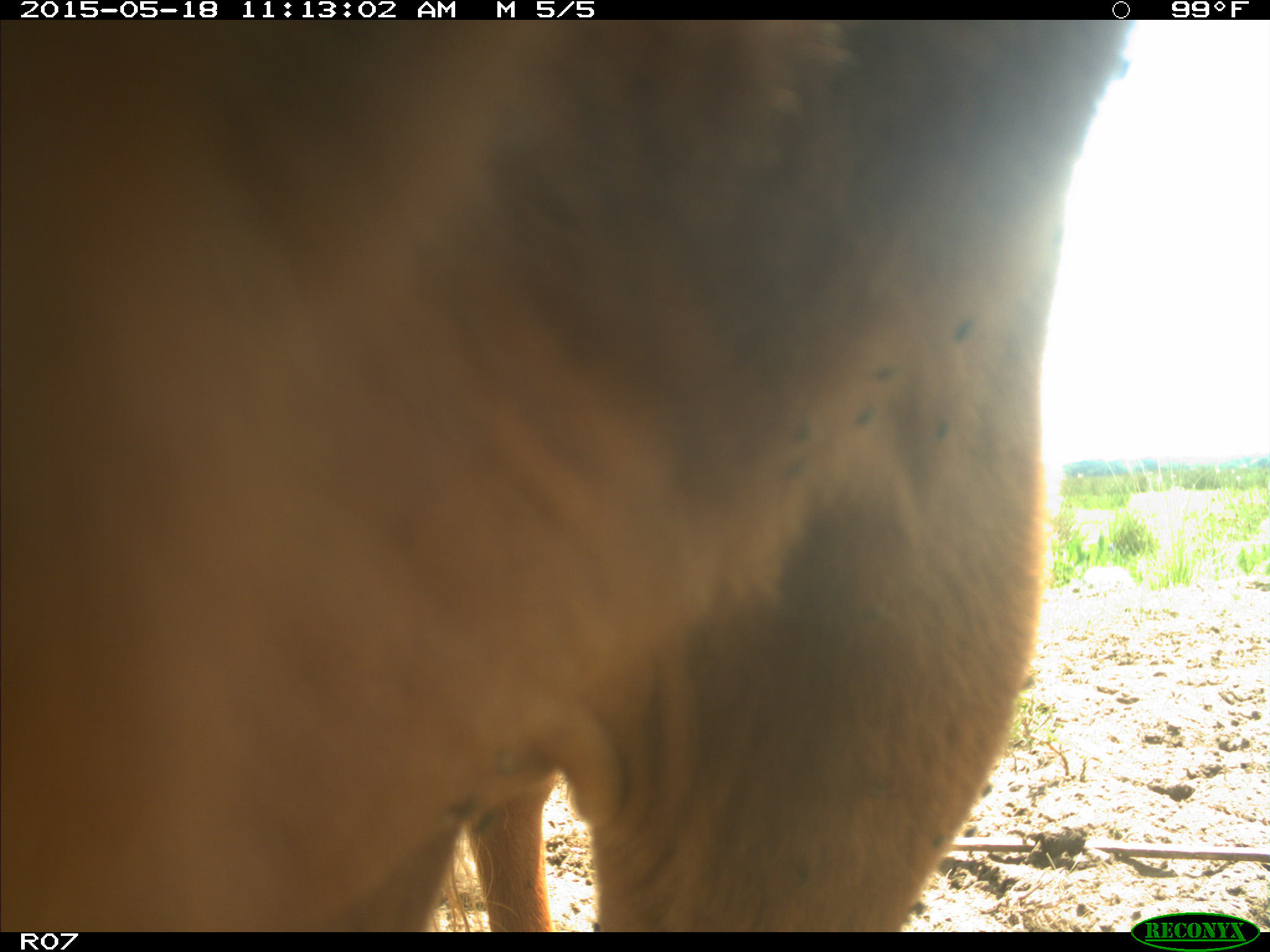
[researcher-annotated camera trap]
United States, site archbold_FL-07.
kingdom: Animalia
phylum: Chordata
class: Mammalia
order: Artiodactyla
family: Bovidae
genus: Bos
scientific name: Bos taurus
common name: domestic cow